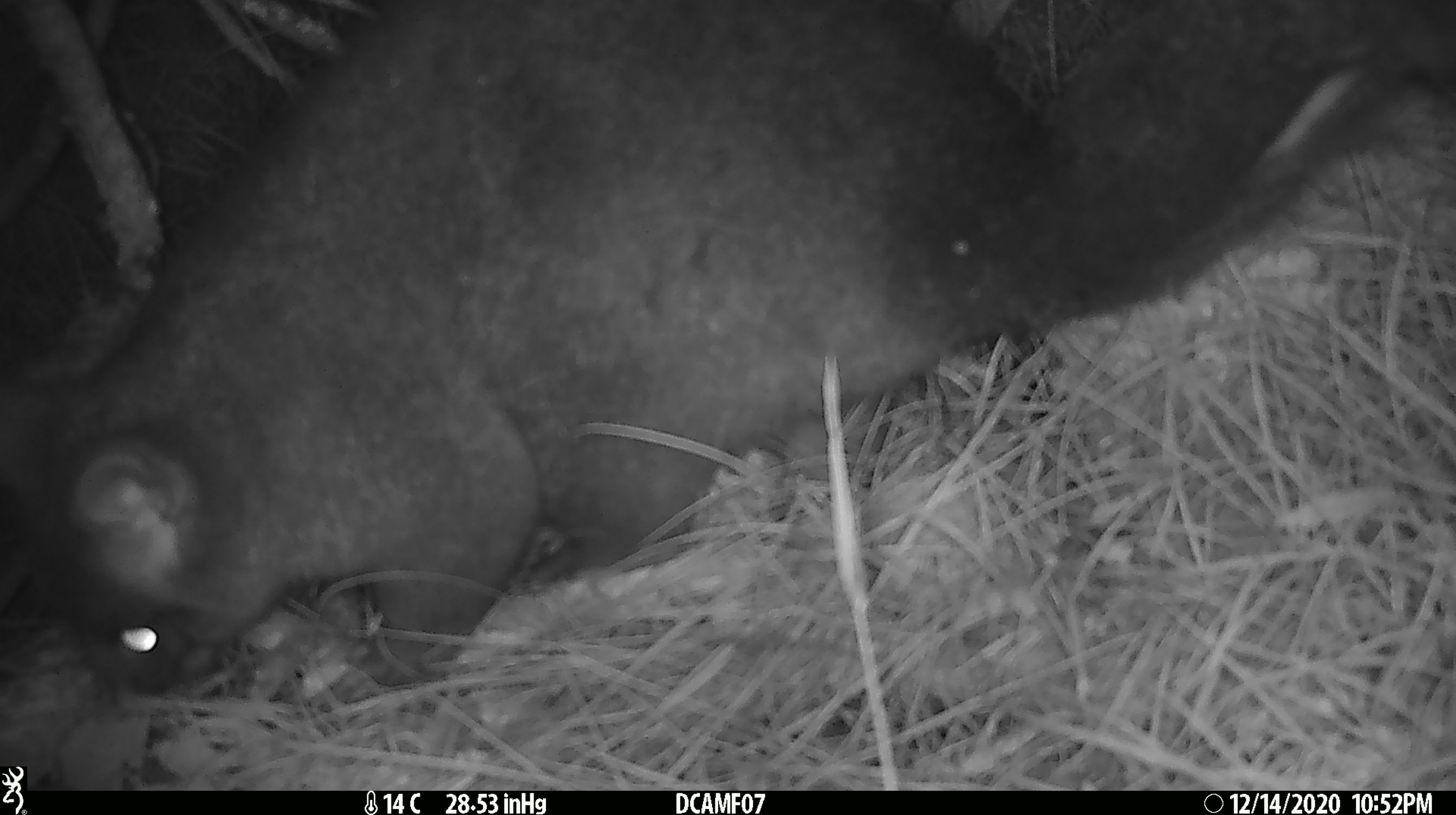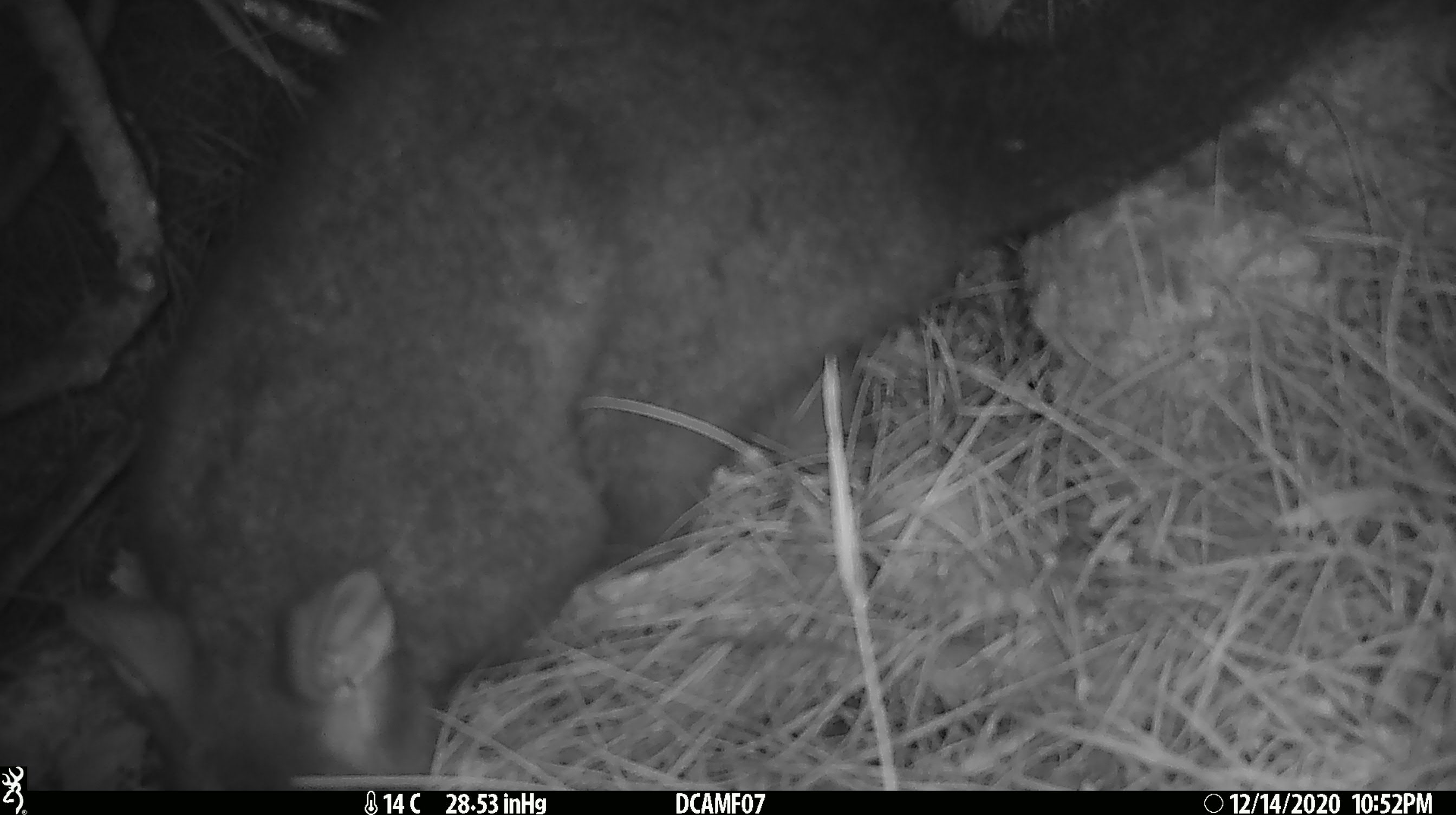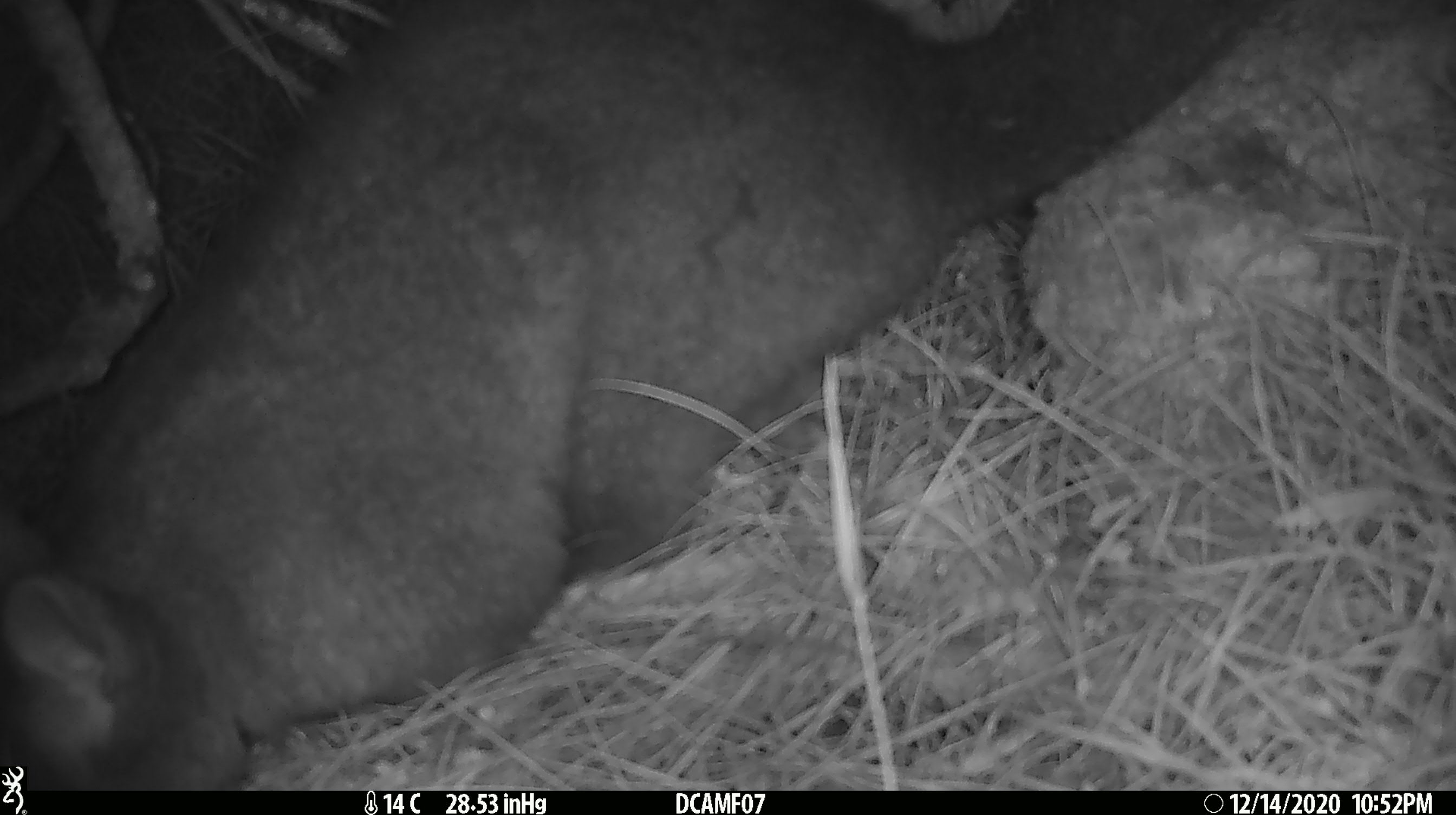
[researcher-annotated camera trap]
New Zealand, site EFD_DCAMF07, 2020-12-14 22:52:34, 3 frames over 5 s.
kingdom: Animalia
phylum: Chordata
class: Mammalia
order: Diprotodontia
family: Phalangeridae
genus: Trichosurus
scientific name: Trichosurus vulpecula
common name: common brushtail possum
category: possum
Possum (common brushtail possum) (Trichosurus vulpecula).